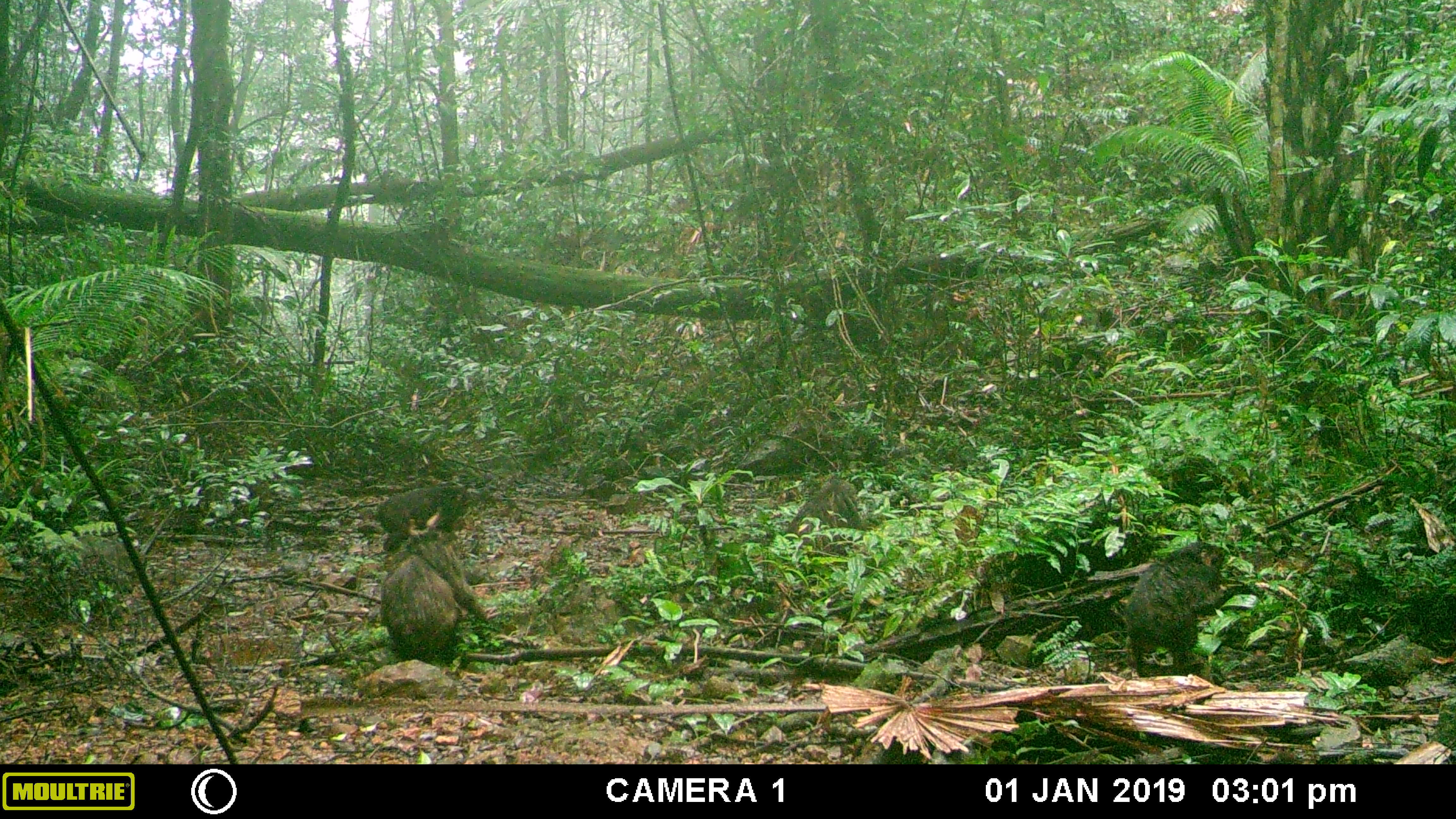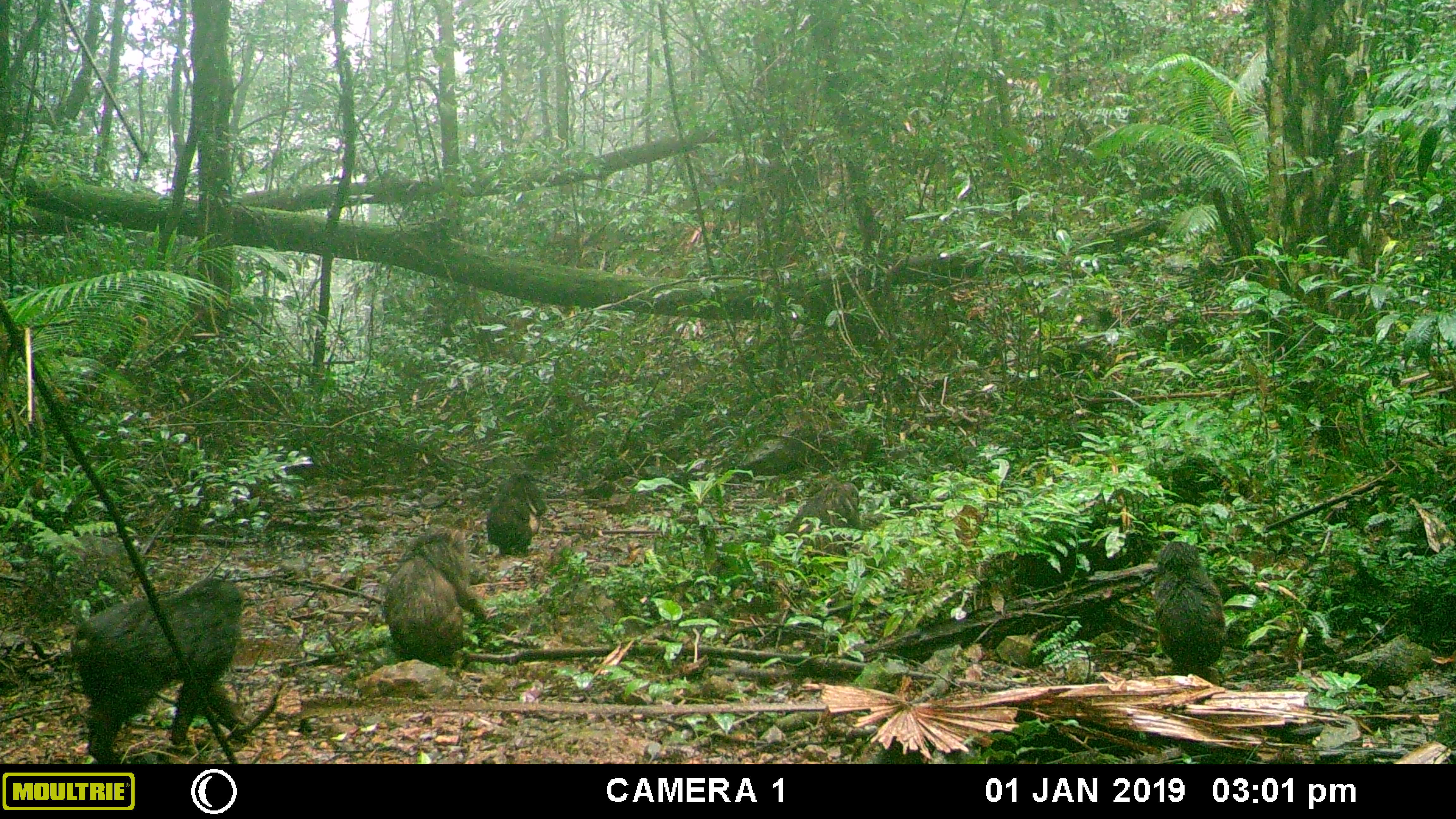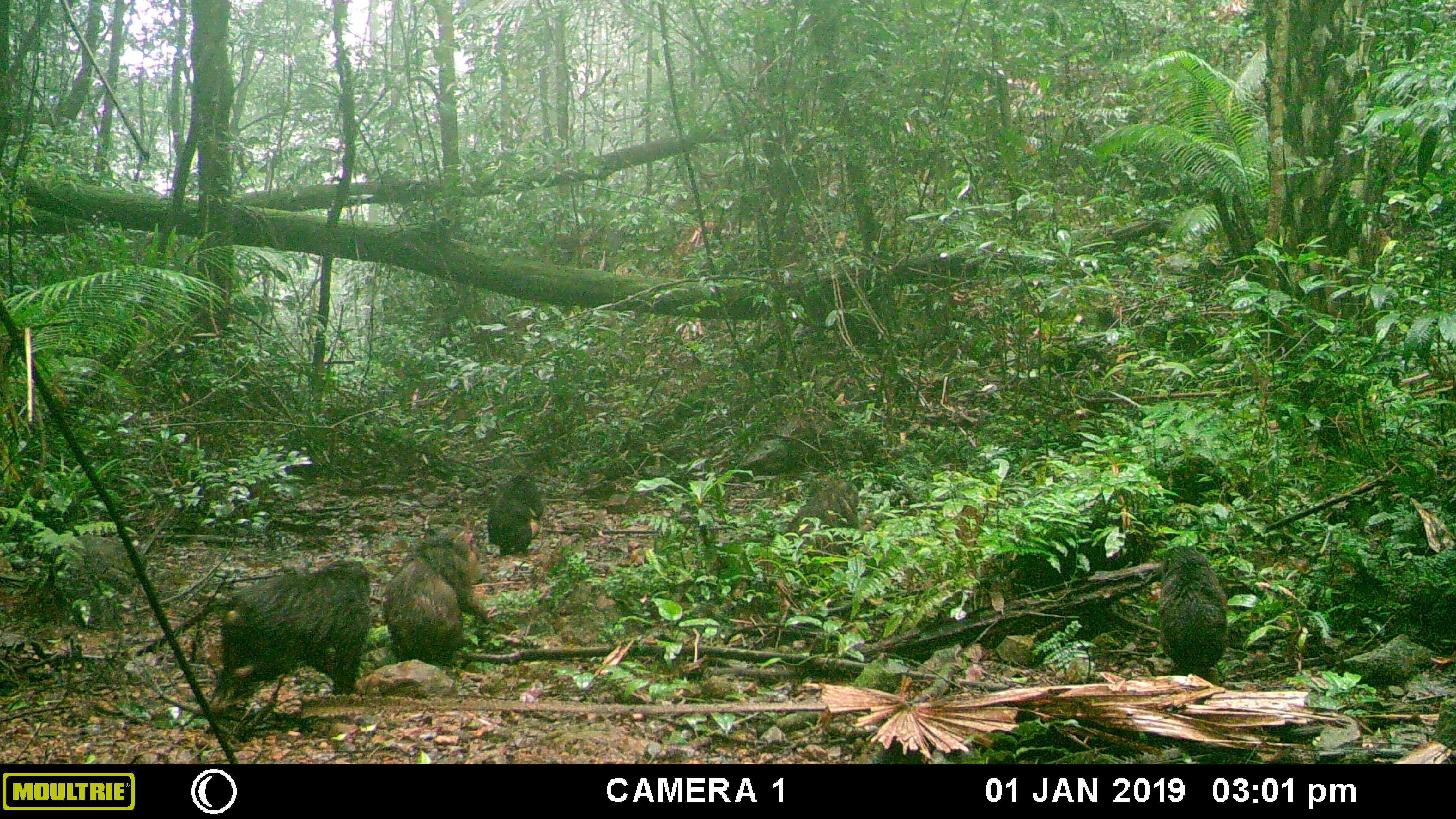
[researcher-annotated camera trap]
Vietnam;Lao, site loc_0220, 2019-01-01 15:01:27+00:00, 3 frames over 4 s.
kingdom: Animalia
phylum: Chordata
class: Mammalia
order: Primates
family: Cercopithecidae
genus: Macaca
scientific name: Macaca arctoides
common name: stump-tailed macaque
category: stump tailed macaque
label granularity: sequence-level